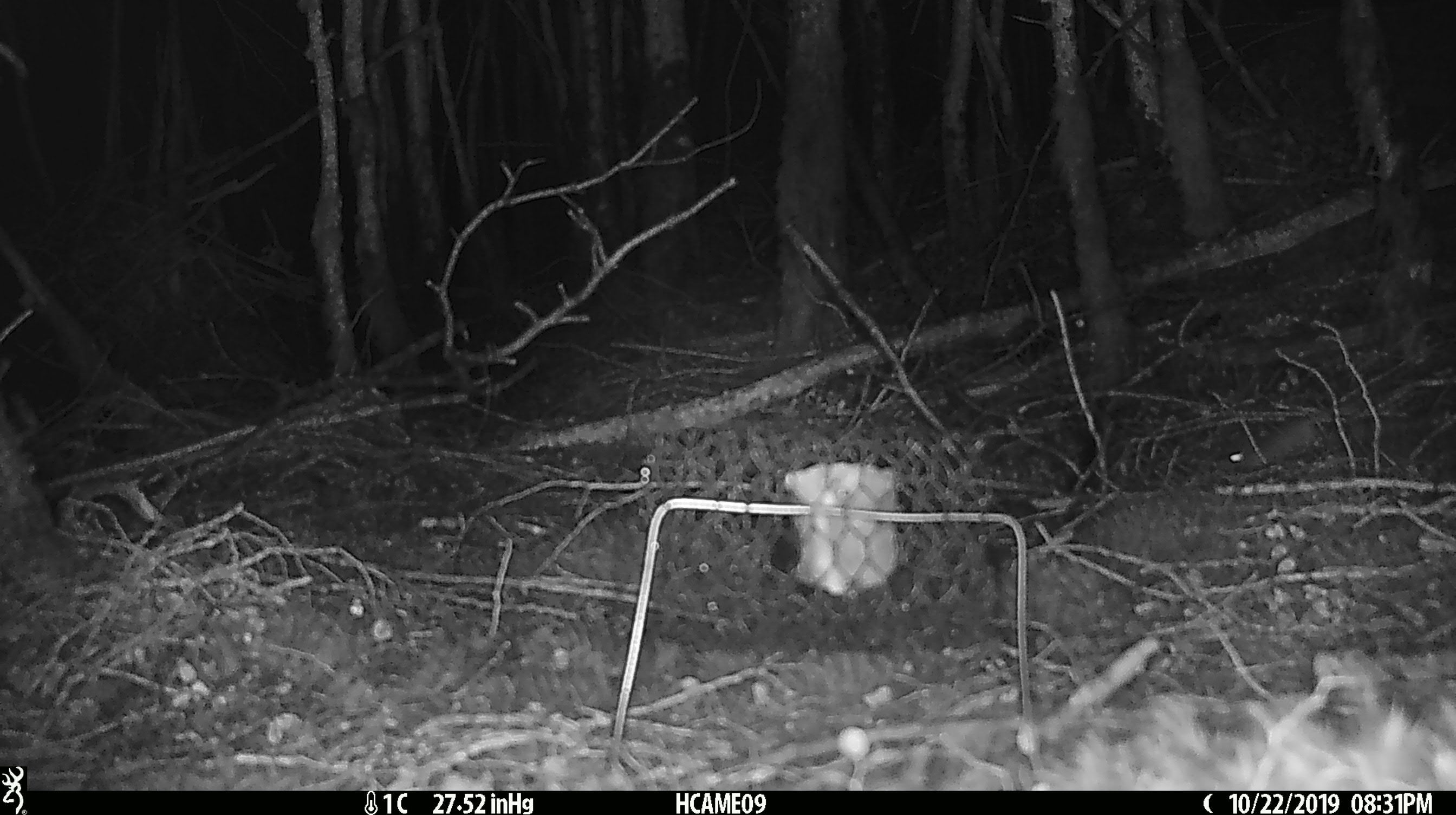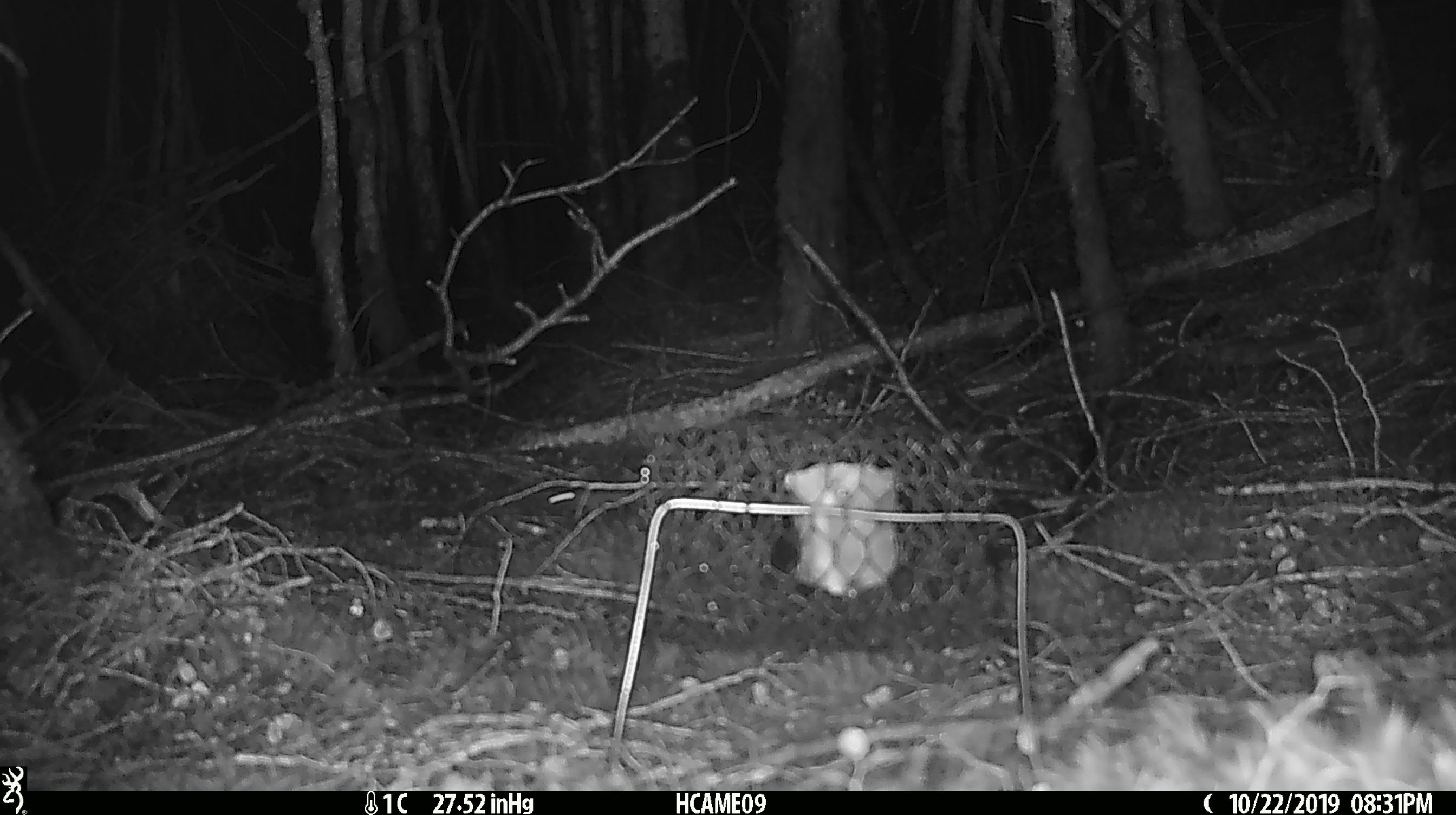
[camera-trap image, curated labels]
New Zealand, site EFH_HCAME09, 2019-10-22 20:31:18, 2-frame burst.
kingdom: Animalia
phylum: Chordata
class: Mammalia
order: Rodentia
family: Muridae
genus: Rattus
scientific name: Rattus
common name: rat